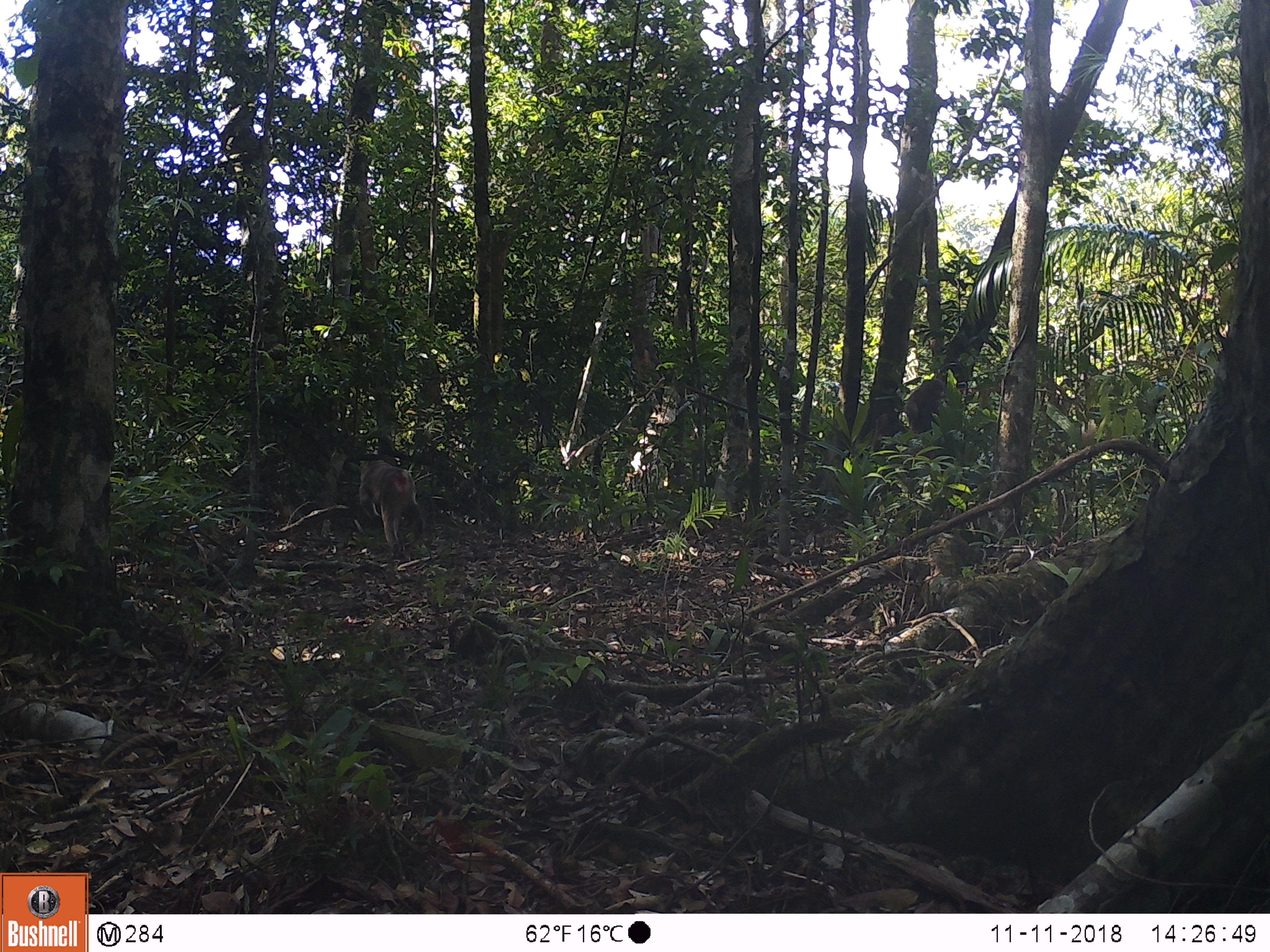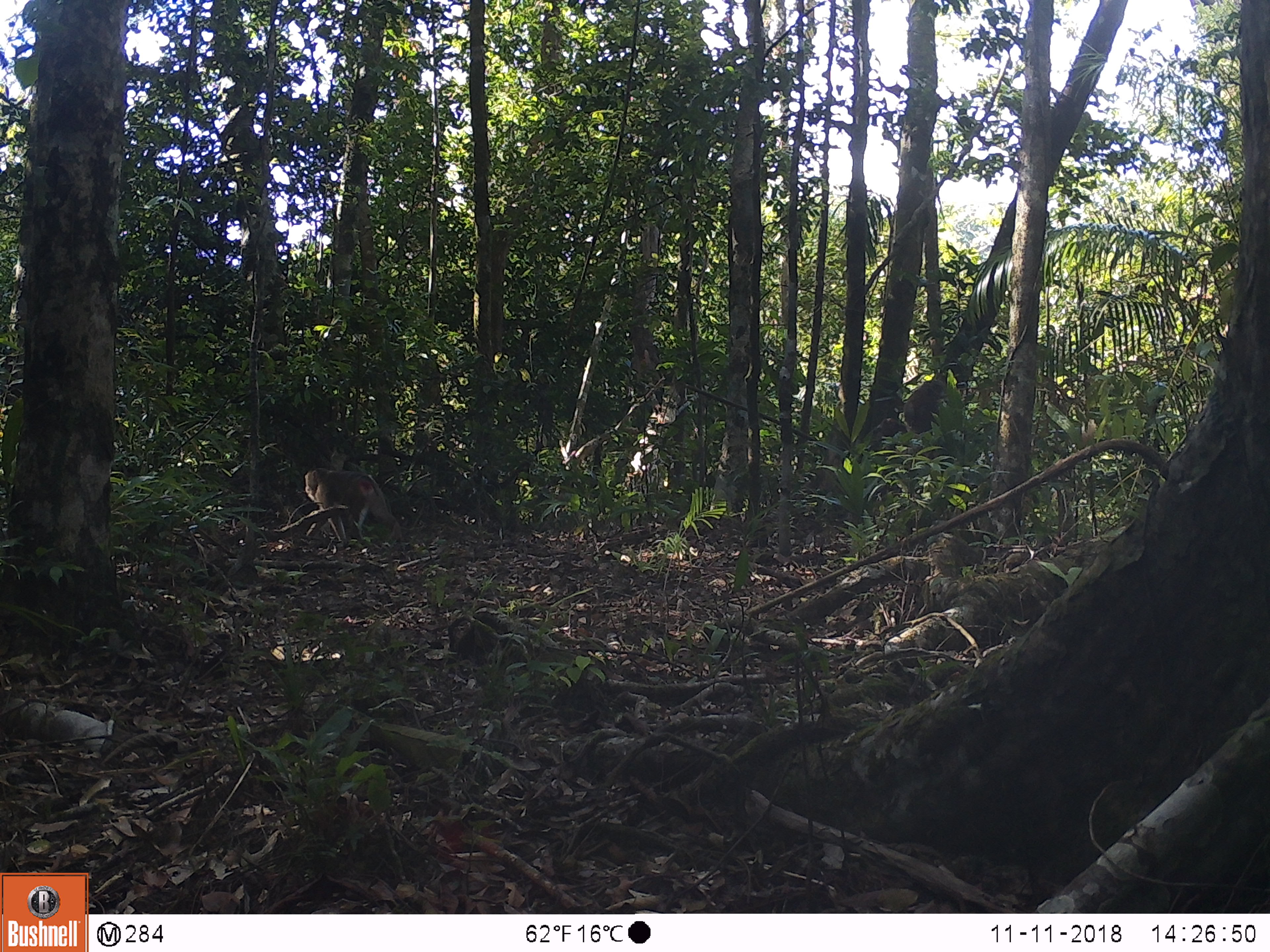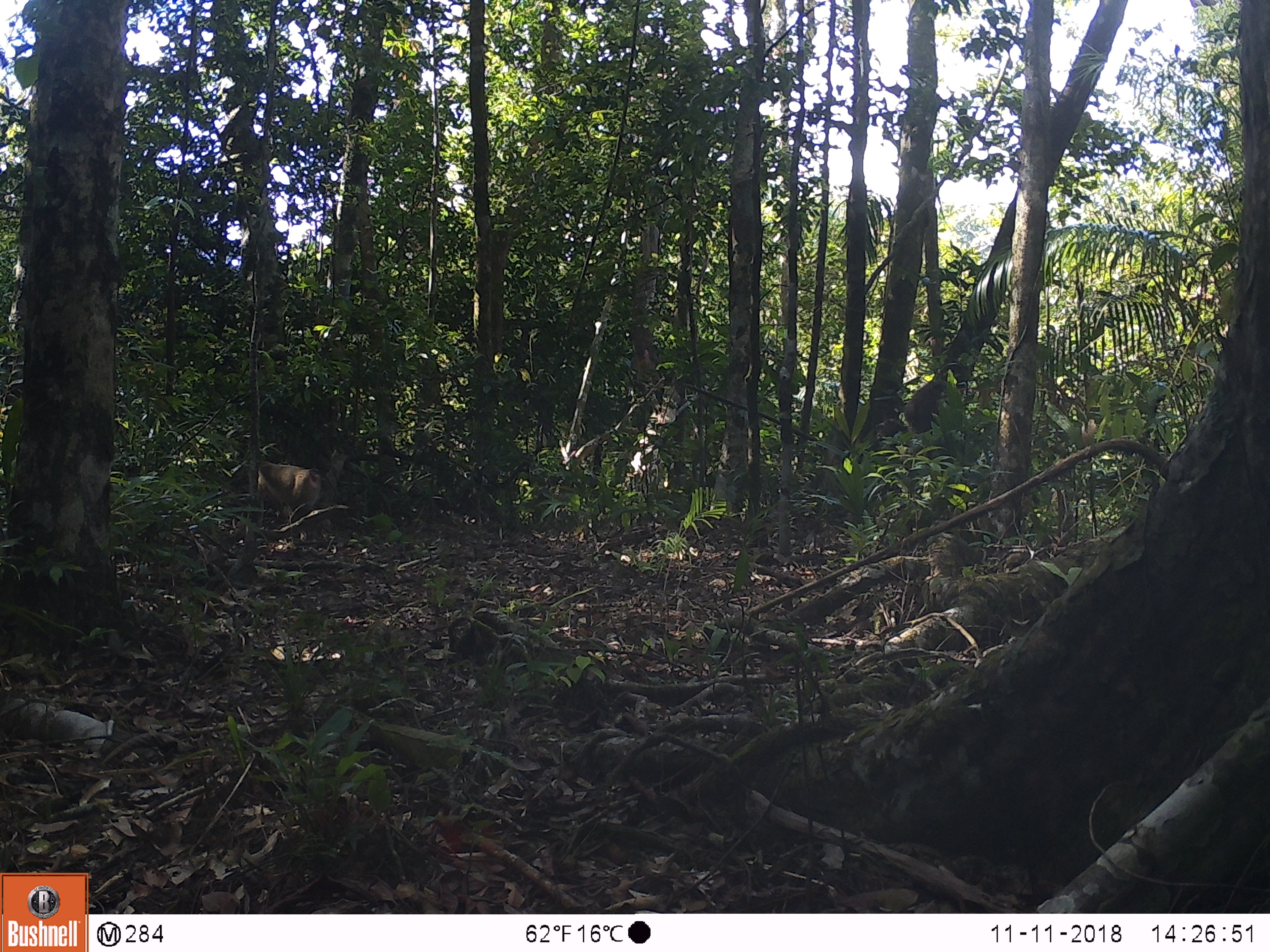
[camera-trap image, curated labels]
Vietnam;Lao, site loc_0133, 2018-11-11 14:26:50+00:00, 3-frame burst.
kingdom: Animalia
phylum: Chordata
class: Mammalia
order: Primates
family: Cercopithecidae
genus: Macaca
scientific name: Macaca nemestrina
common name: pig-tailed macaque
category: pig tailed macaque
Pig tailed macaque (pig-tailed macaque) (Macaca nemestrina). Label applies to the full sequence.